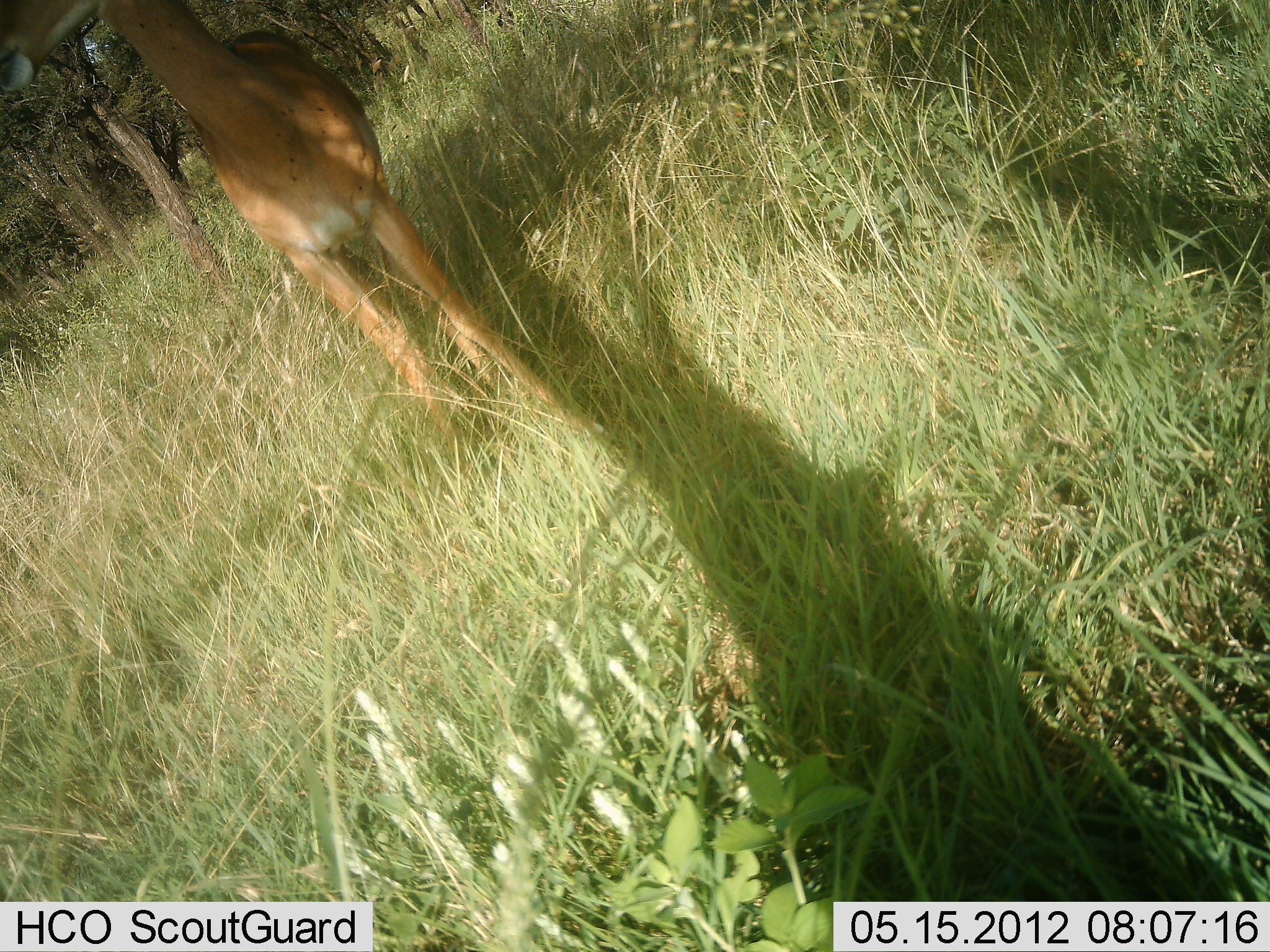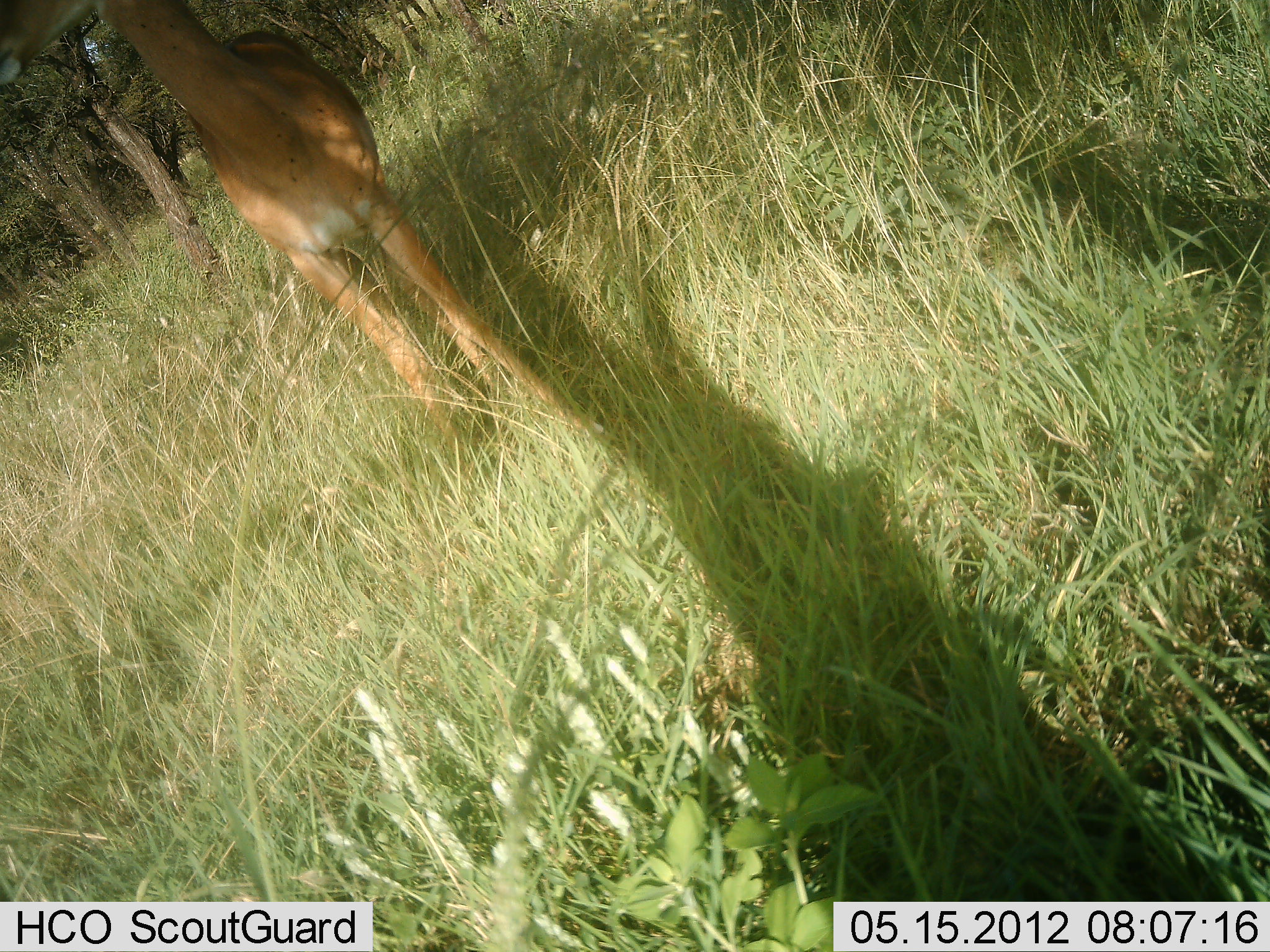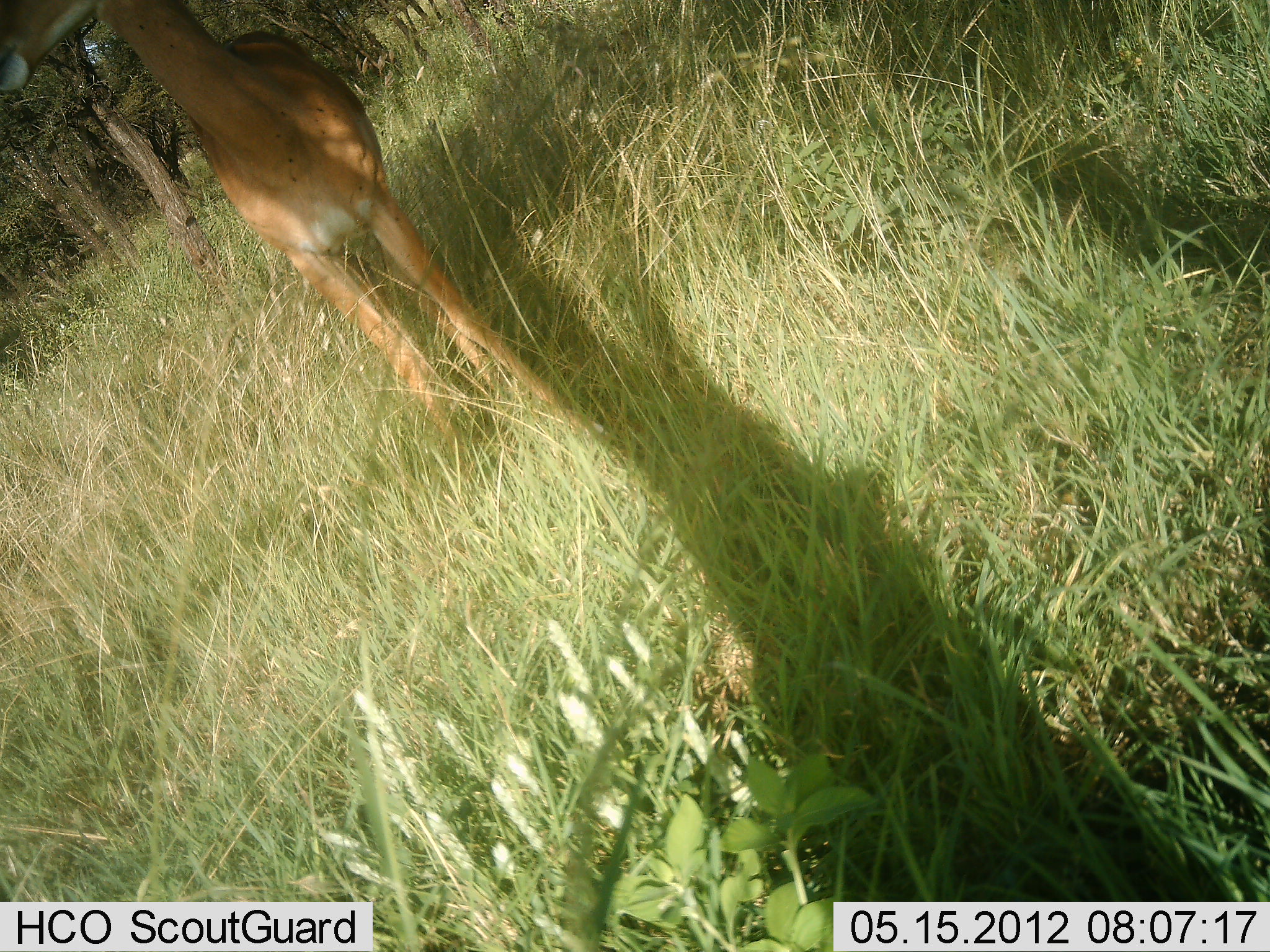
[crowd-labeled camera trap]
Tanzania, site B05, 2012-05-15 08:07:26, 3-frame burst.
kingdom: Animalia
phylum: Chordata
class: Mammalia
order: Artiodactyla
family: Bovidae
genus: Aepyceros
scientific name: Aepyceros melampus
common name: impala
Impala (Aepyceros melampus), count 1. Behavior (volunteer vote fractions): standing 93%, resting 0%, moving 0%, interacting 0%. Young present (vote fraction): 0%. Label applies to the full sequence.